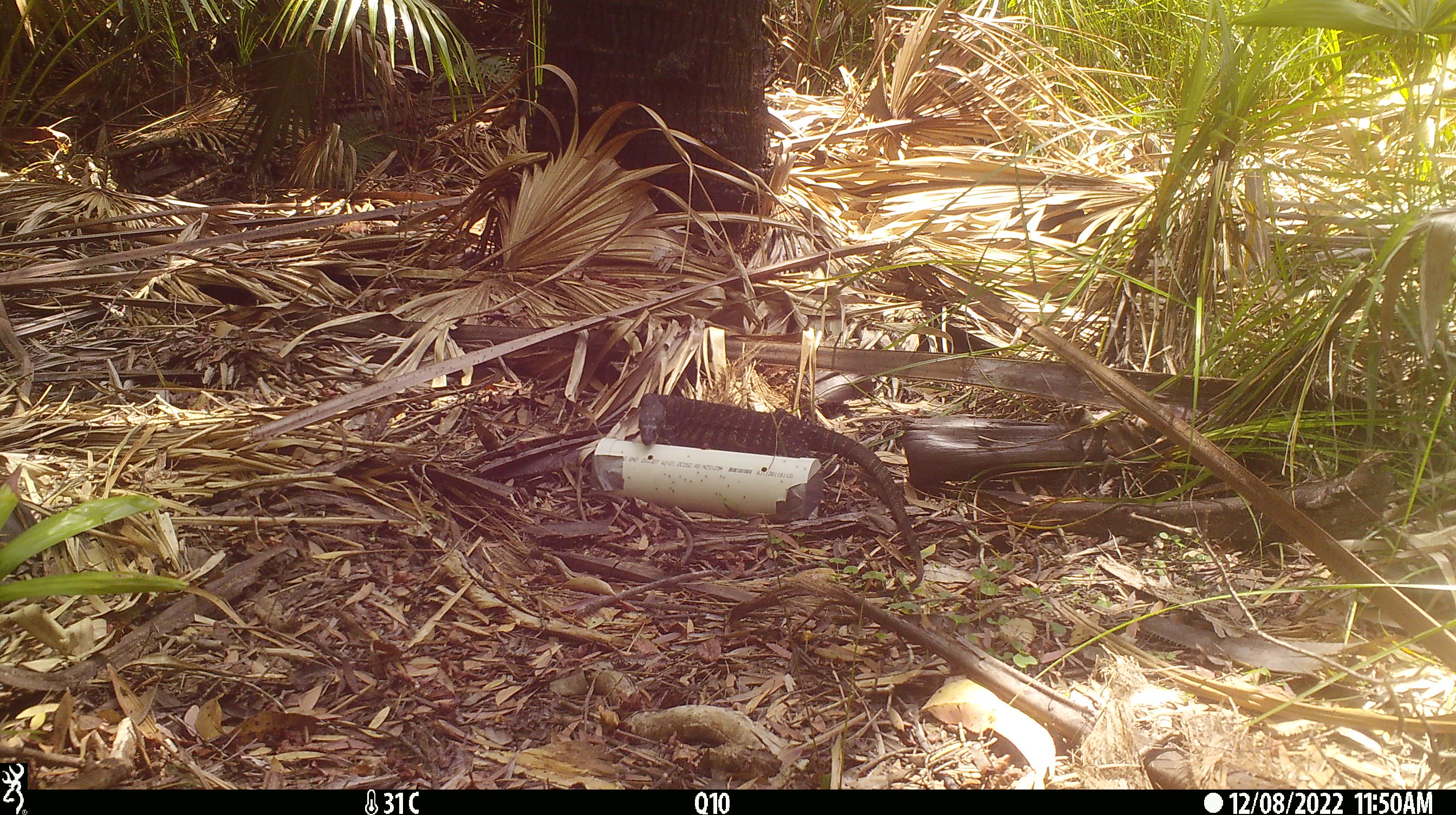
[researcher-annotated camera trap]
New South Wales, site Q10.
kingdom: Animalia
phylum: Chordata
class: Reptilia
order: Squamata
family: Varanidae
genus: Varanus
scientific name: Varanus varius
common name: lace monitor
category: goanna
Goanna (lace monitor) (Varanus varius).